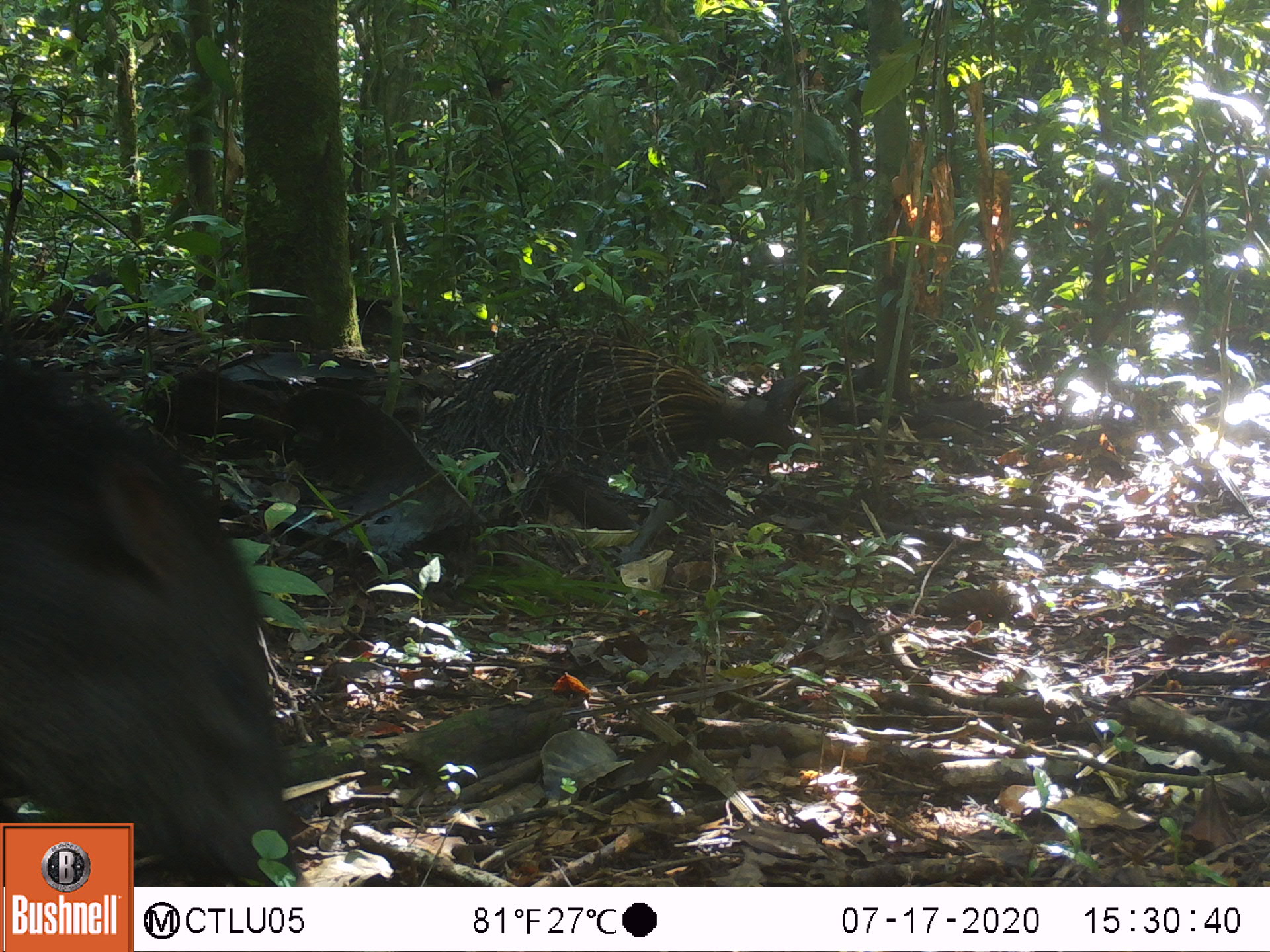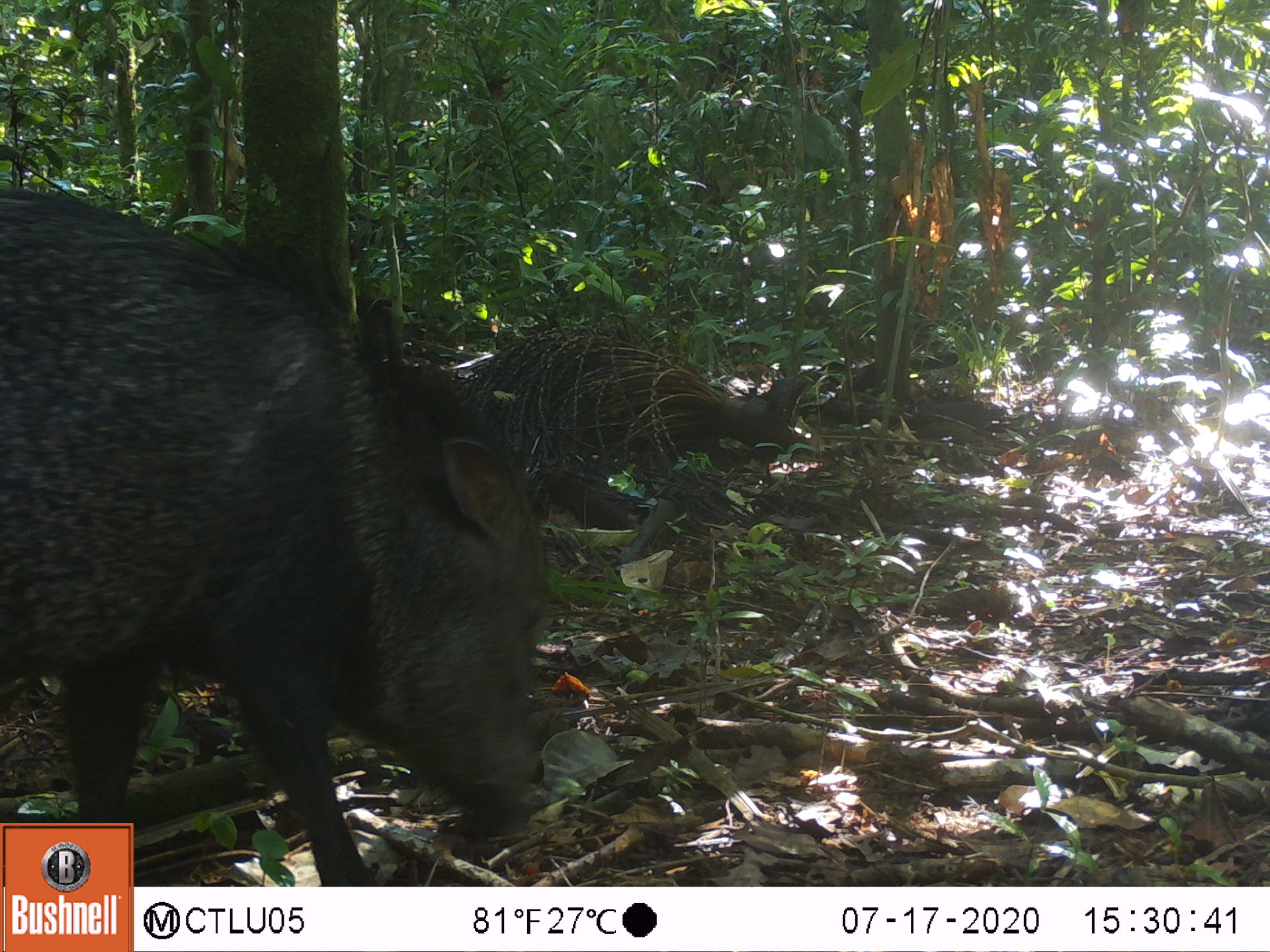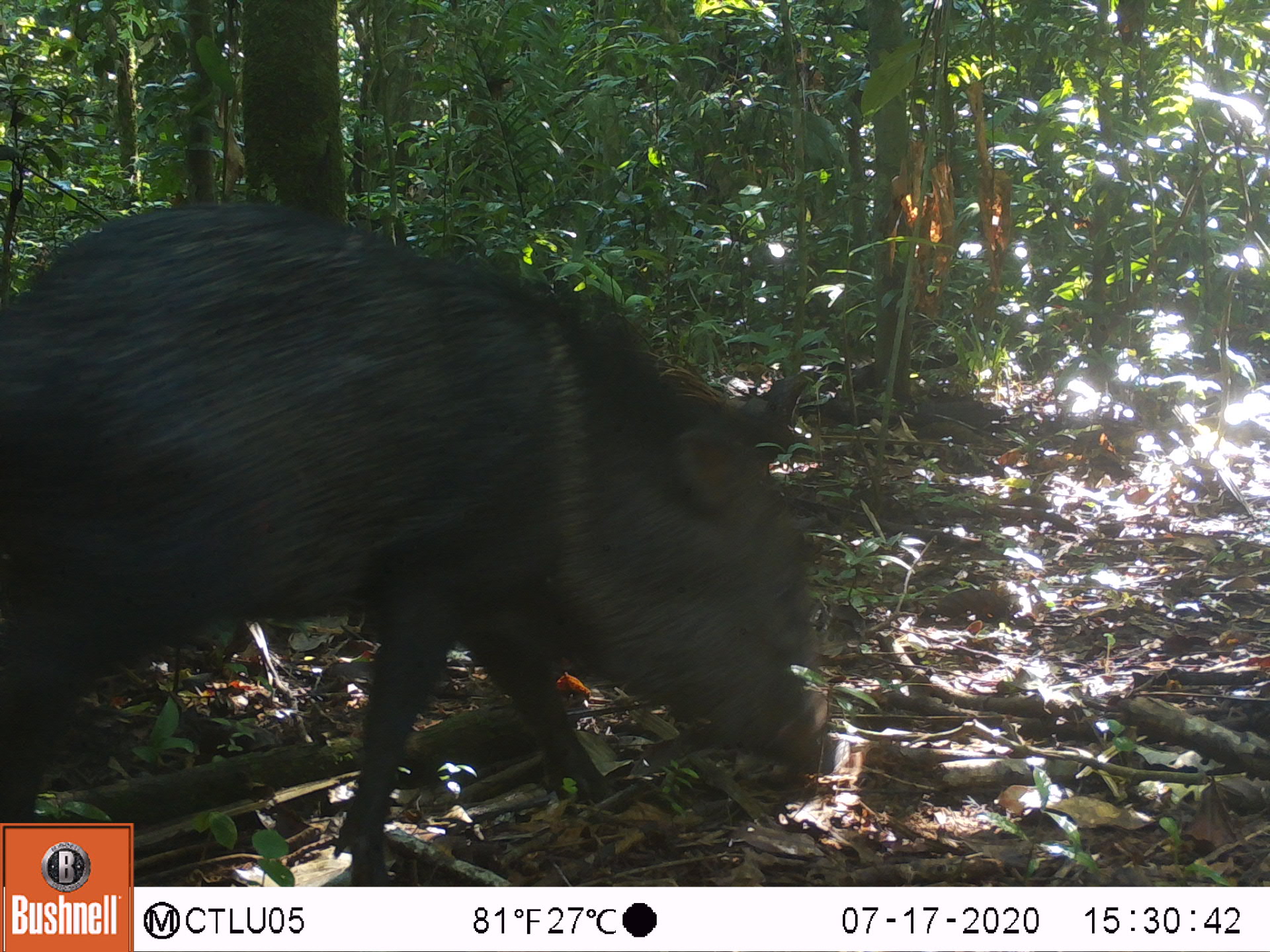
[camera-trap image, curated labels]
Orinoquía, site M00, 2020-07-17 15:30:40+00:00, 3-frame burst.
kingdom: Animalia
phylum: Chordata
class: Mammalia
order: Artiodactyla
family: Tayassuidae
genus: Pecari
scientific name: Pecari tajacu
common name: collared peccary